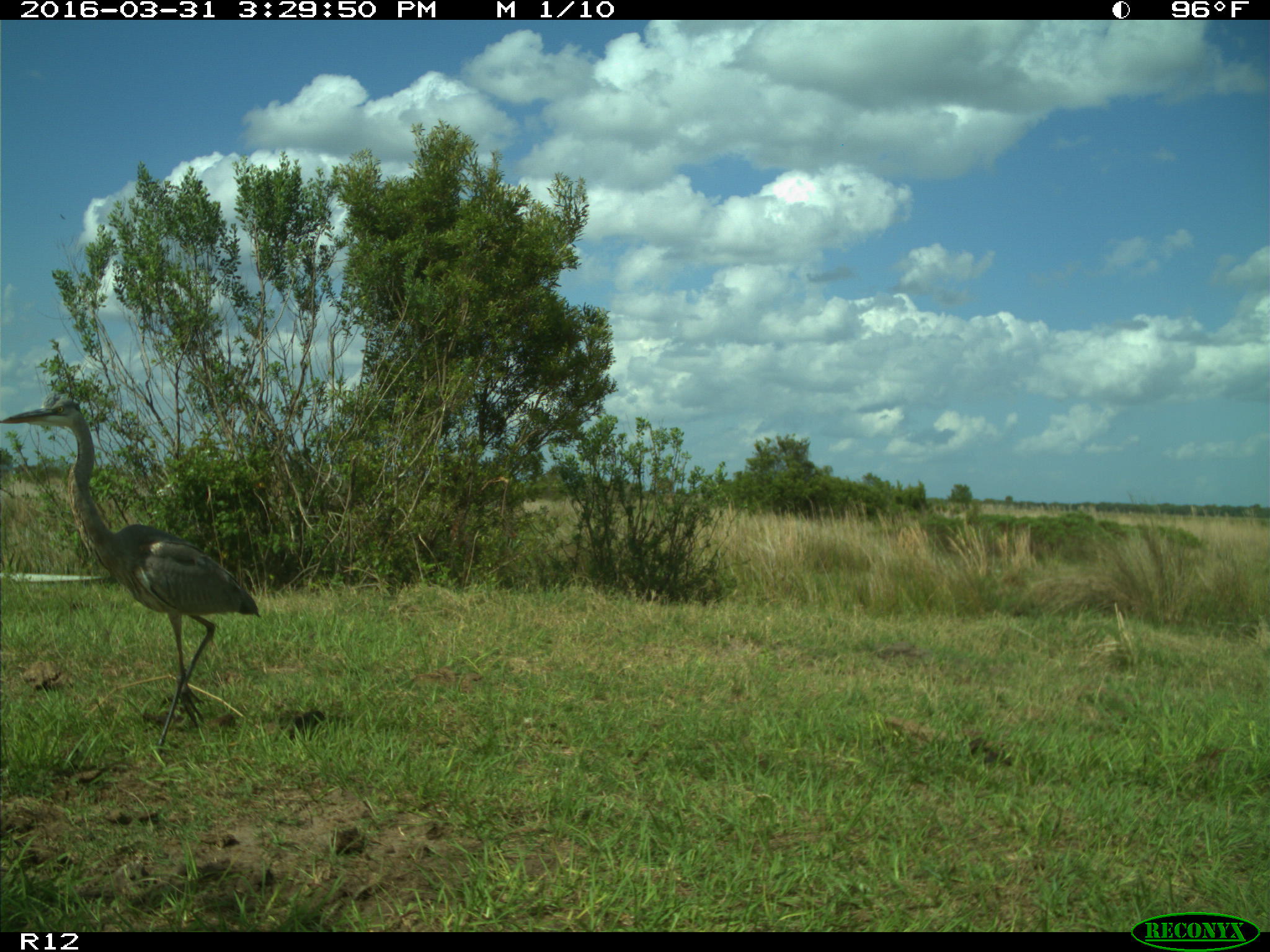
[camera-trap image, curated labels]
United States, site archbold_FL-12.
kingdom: Animalia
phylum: Chordata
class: Aves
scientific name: Aves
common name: birds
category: unidentified bird